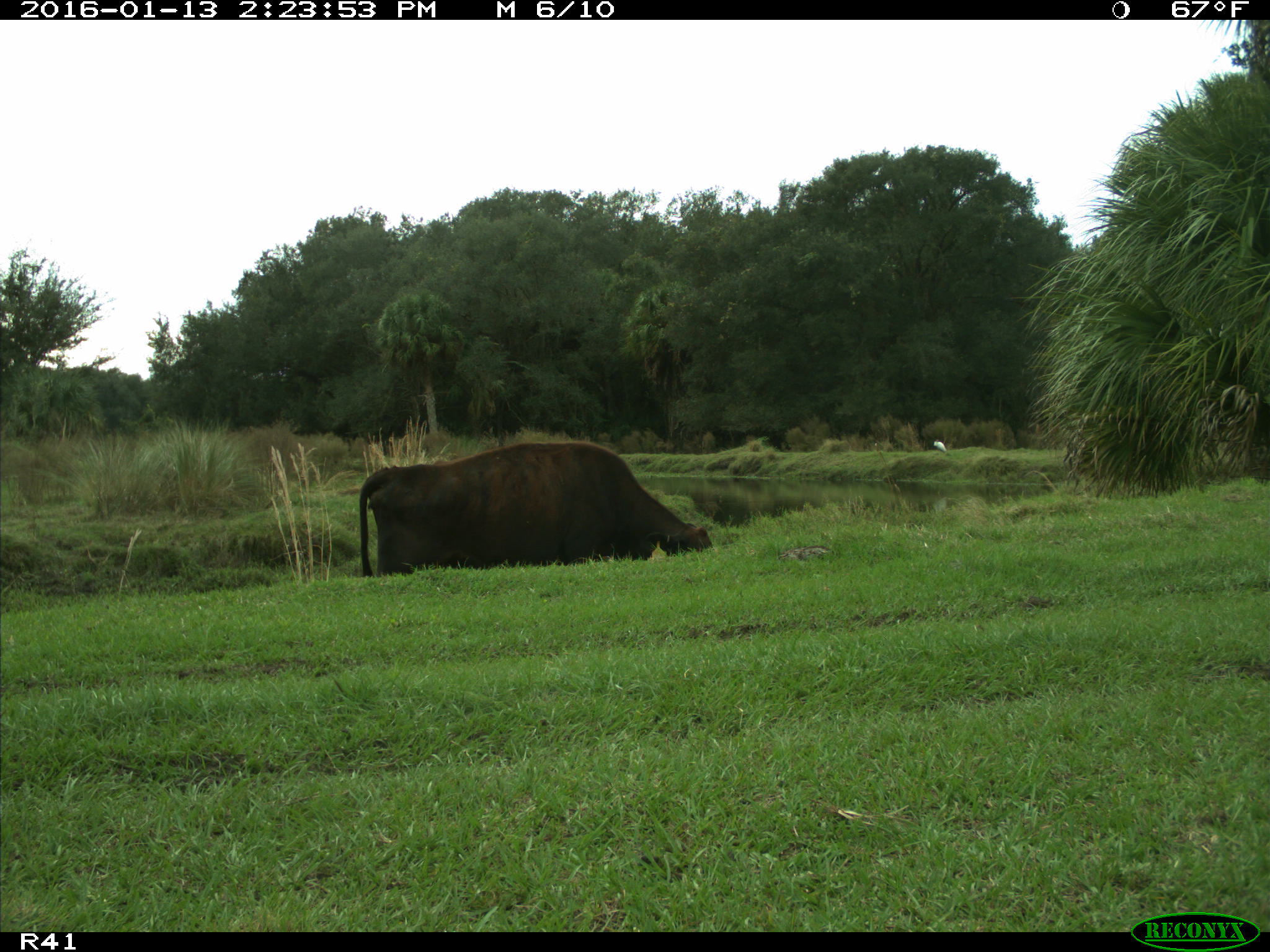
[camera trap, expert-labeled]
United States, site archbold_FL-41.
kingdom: Animalia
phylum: Chordata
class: Mammalia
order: Artiodactyla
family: Bovidae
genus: Bos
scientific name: Bos taurus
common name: domestic cow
Bos taurus (domestic cow).